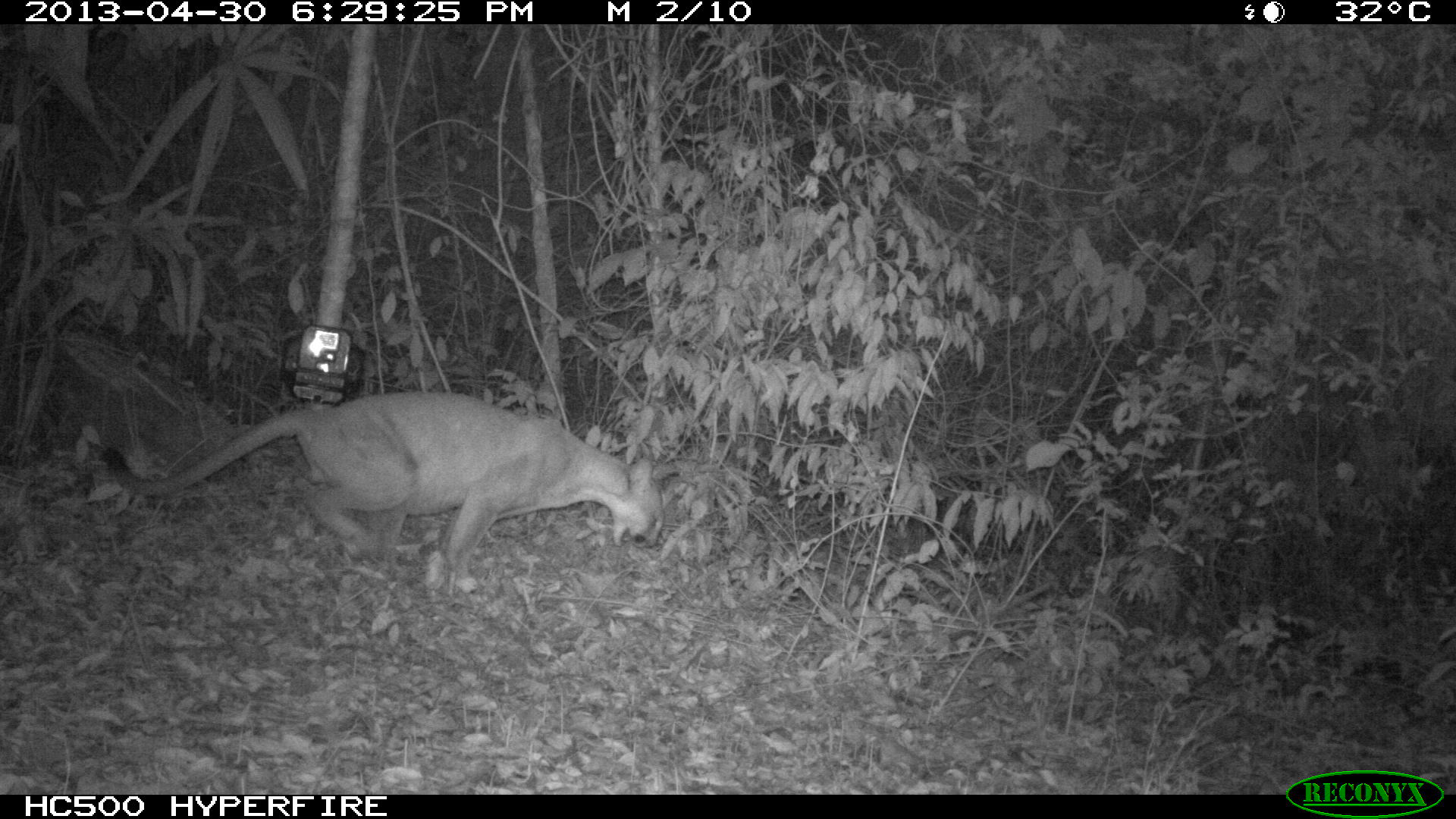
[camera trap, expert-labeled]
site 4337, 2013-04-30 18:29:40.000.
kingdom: Animalia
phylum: Chordata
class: Mammalia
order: Carnivora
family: Felidae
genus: Puma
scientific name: Puma concolor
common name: mountain lion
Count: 1.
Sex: male.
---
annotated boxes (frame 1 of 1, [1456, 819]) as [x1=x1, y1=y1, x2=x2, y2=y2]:
puma concolor: [x1=99, y1=390, x2=664, y2=594]